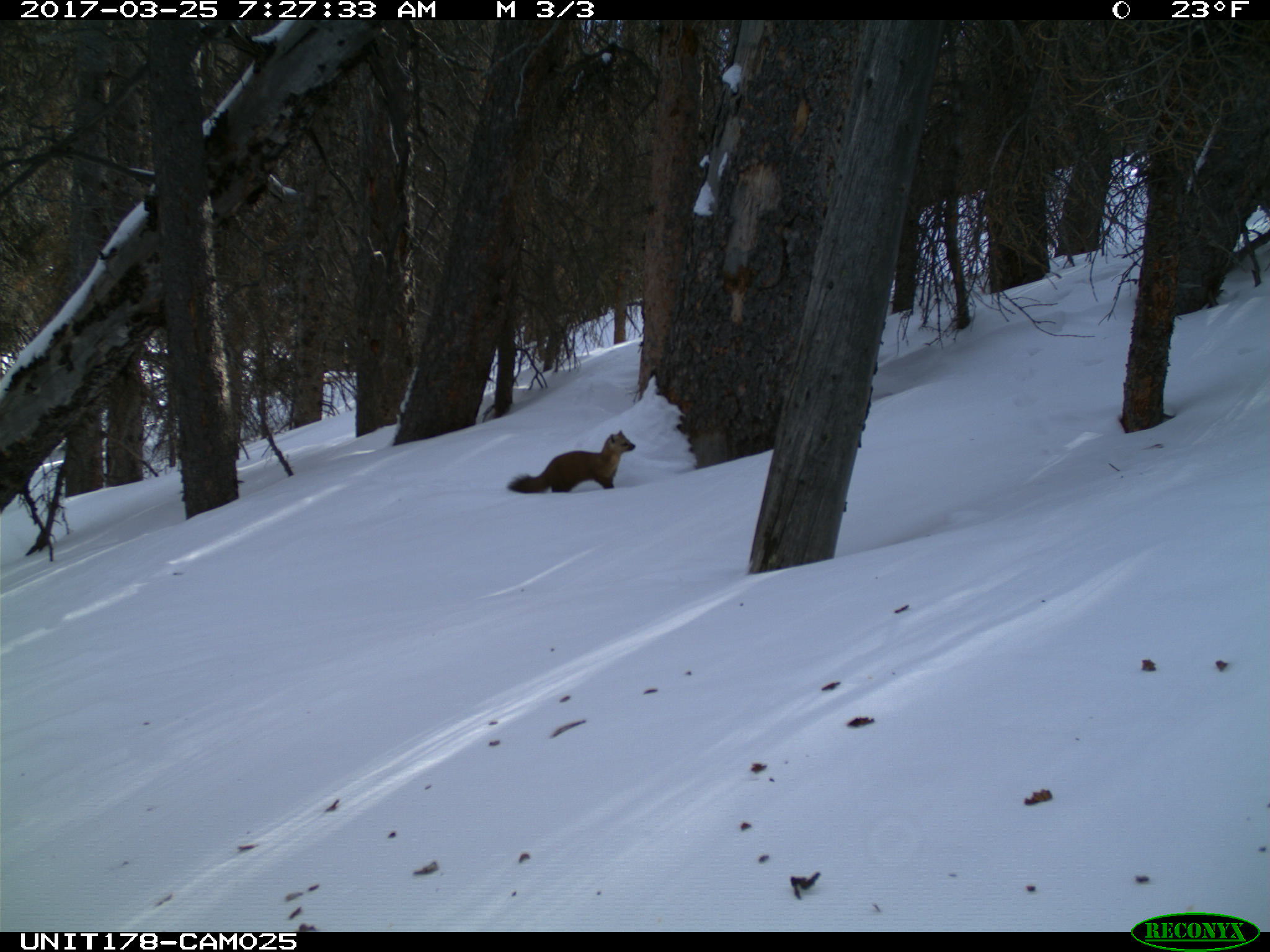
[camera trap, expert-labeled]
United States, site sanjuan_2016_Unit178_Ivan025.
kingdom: Animalia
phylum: Chordata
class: Mammalia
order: Carnivora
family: Mustelidae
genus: Martes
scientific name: Martes americana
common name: american marten